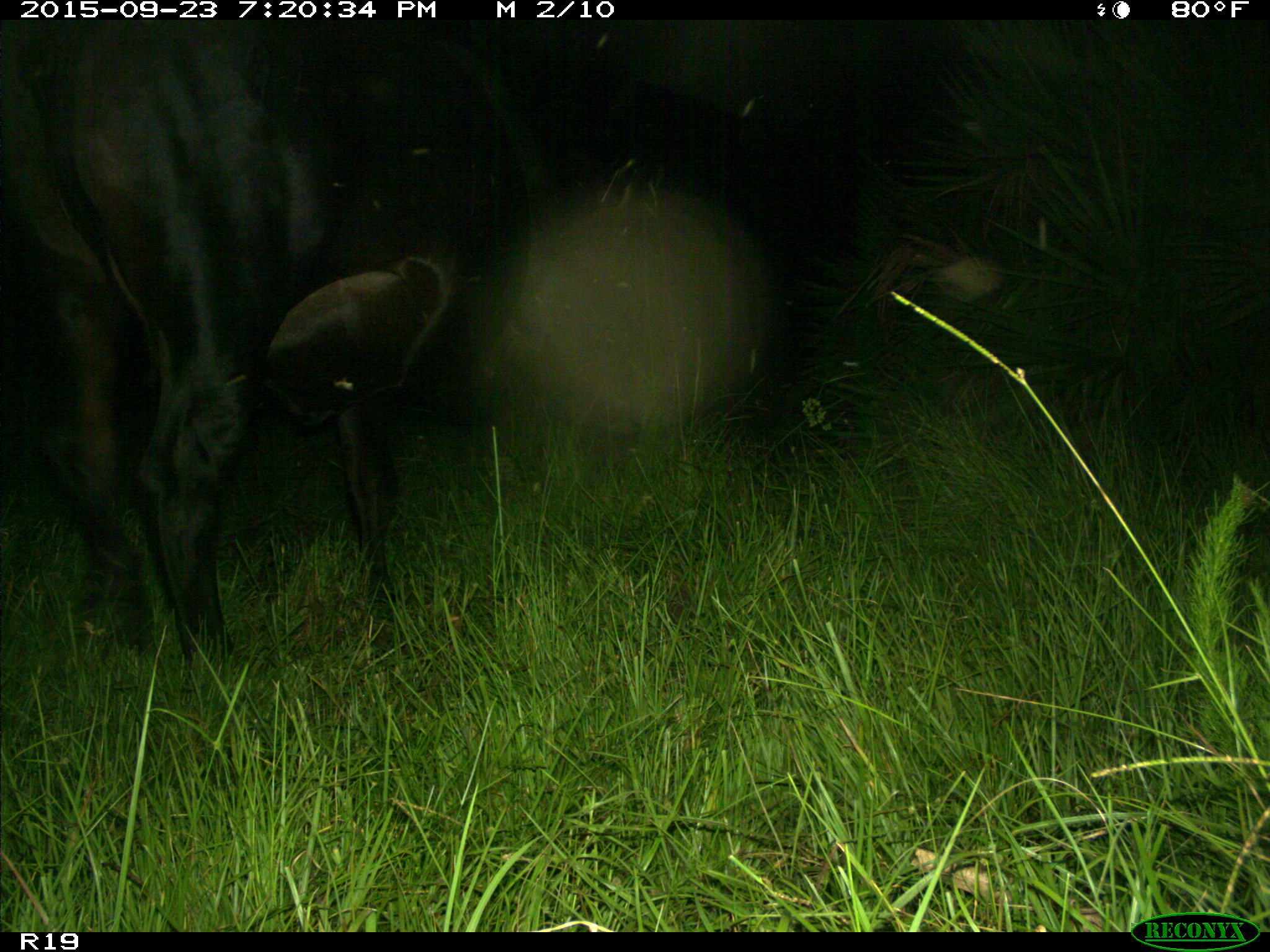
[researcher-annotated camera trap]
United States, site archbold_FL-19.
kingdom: Animalia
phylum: Chordata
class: Mammalia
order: Artiodactyla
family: Bovidae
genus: Bos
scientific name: Bos taurus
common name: domestic cow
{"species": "Bos taurus (domestic cow)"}